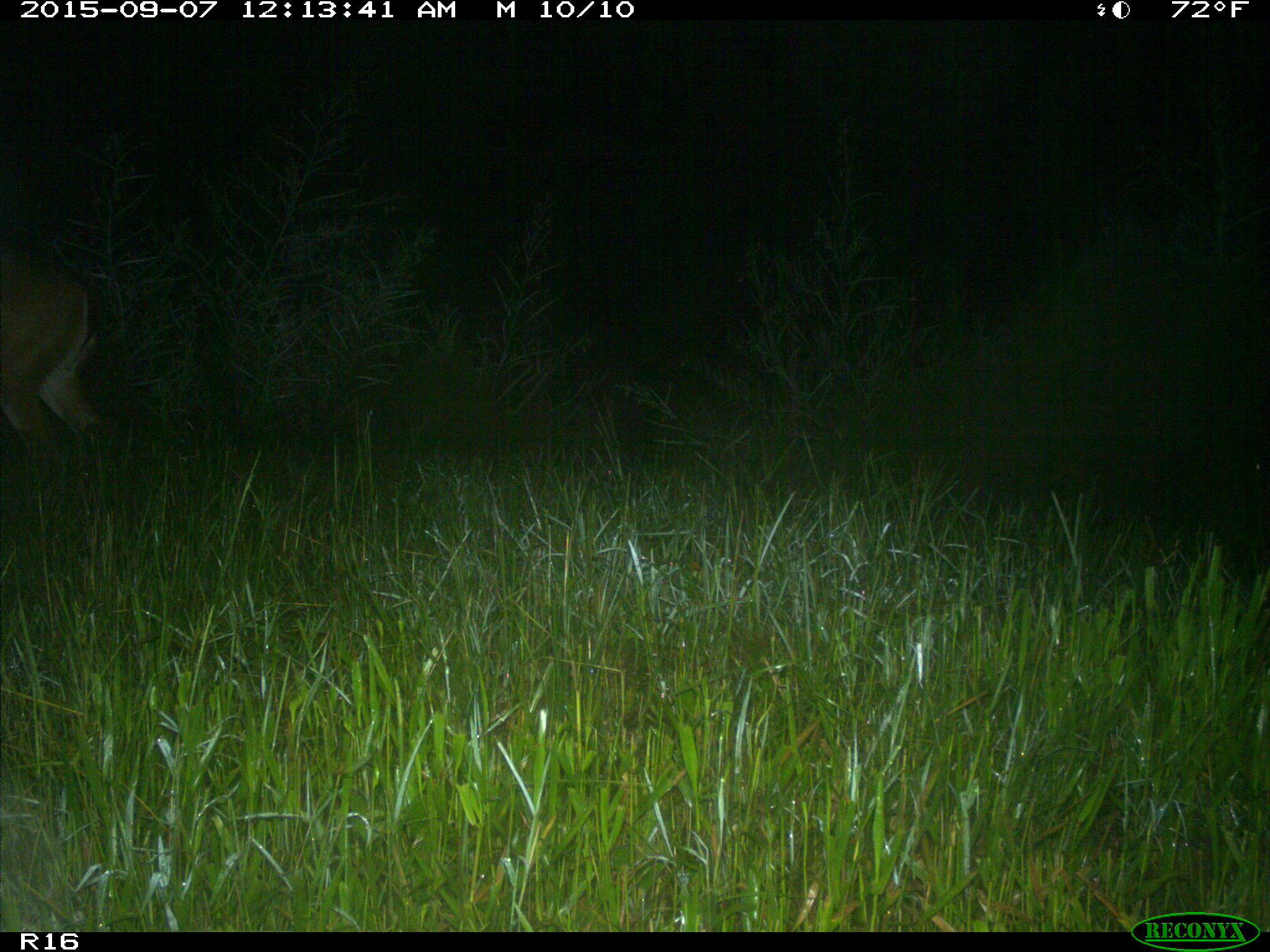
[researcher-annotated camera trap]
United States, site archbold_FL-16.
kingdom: Animalia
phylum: Chordata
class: Mammalia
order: Artiodactyla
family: Cervidae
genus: Odocoileus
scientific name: Odocoileus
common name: deer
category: unidentified deer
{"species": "unidentified deer (deer) (Odocoileus)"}